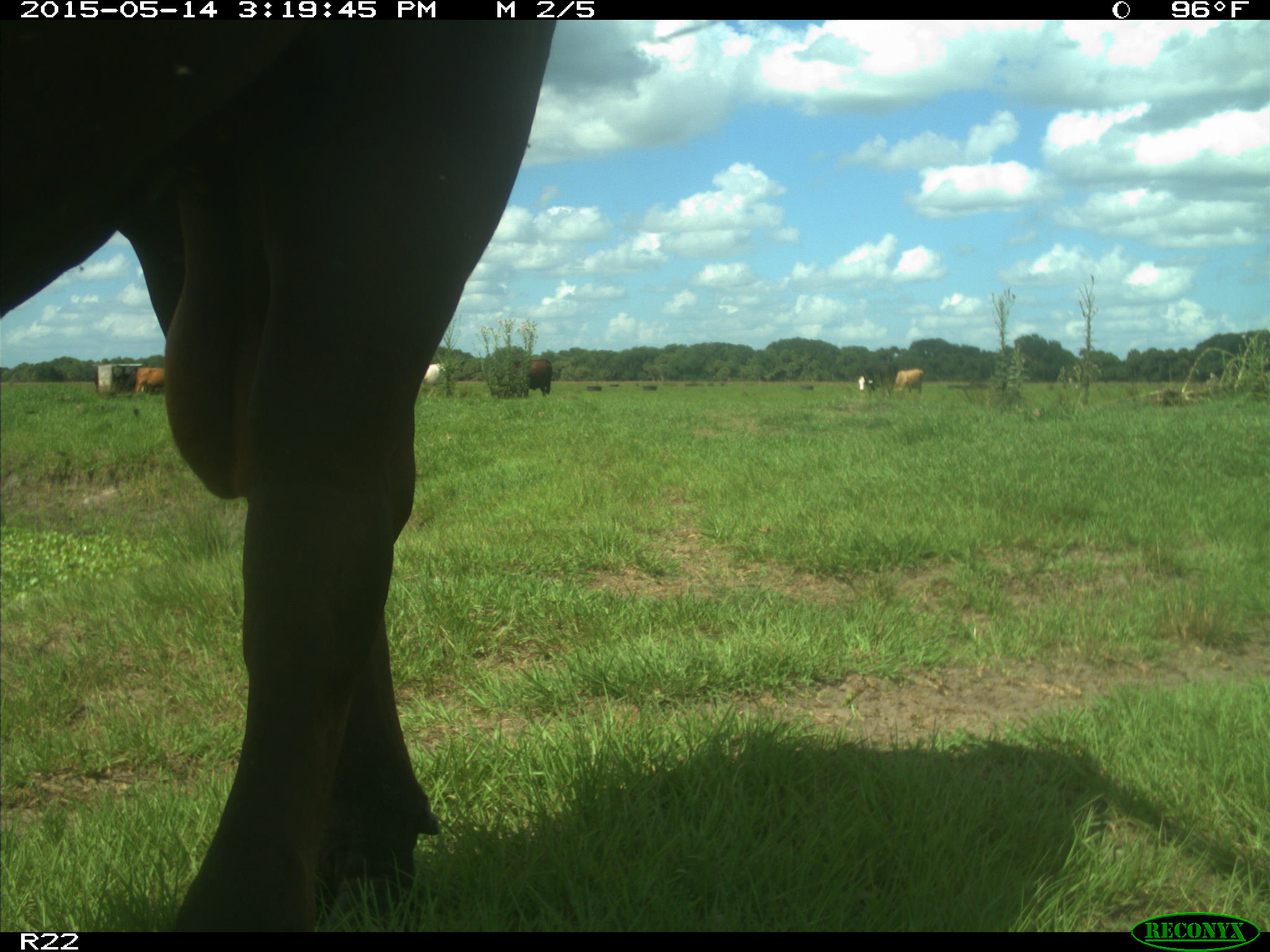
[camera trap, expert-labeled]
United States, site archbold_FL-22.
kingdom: Animalia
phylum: Chordata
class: Mammalia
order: Artiodactyla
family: Bovidae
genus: Bos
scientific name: Bos taurus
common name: domestic cow